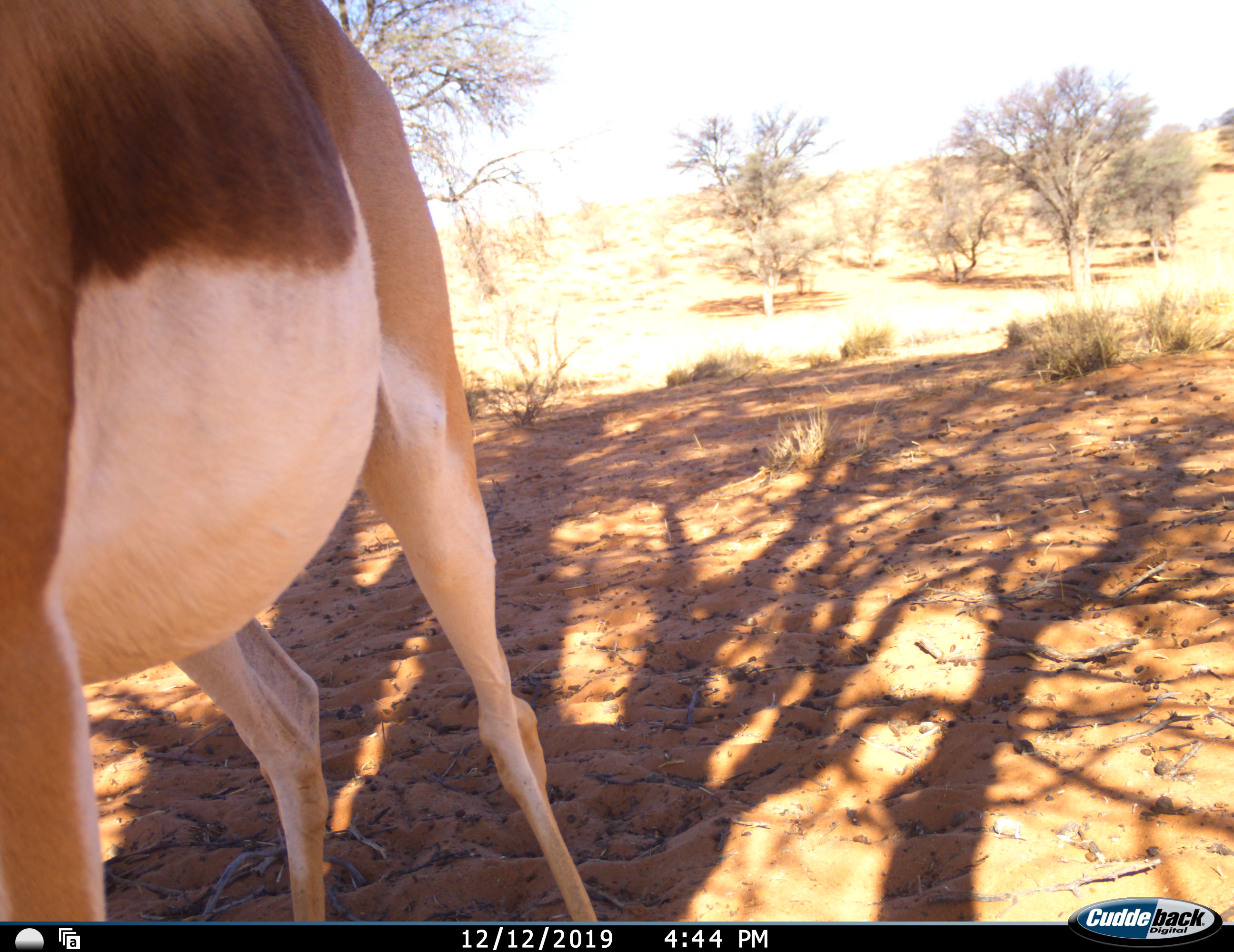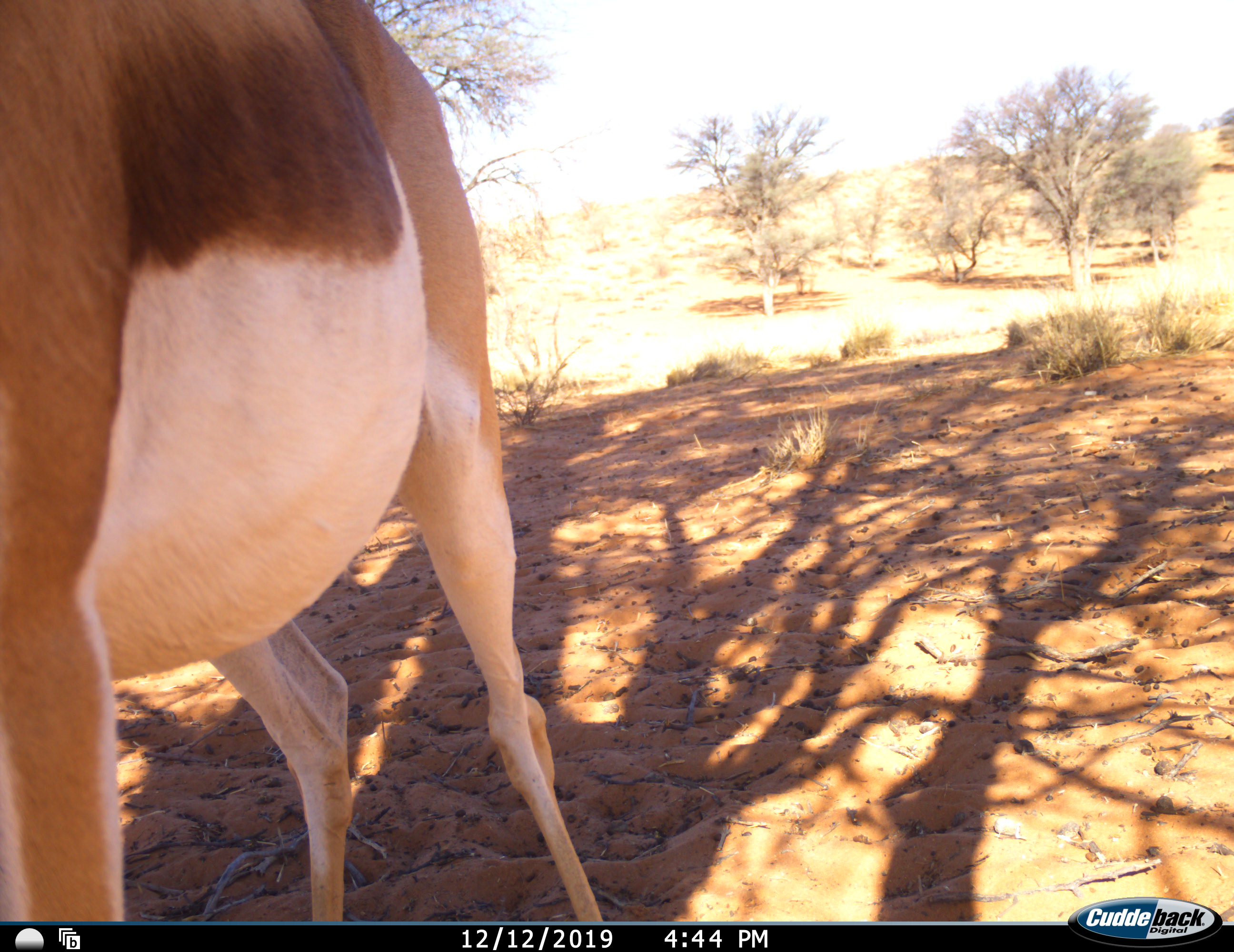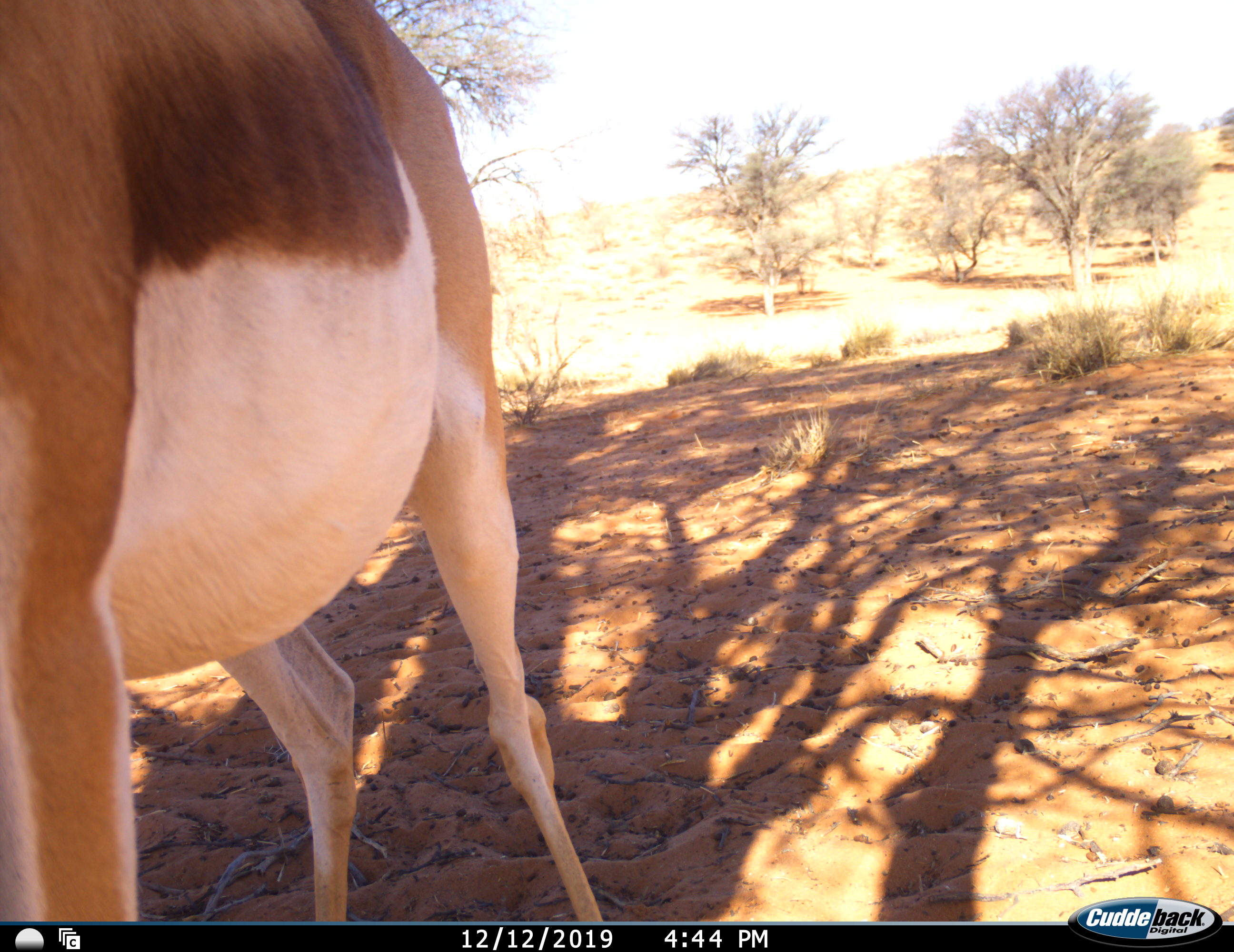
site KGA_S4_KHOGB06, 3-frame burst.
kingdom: Animalia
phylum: Chordata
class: Mammalia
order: Artiodactyla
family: Bovidae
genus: Antidorcas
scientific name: Antidorcas marsupialis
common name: springbok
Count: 1.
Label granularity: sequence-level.